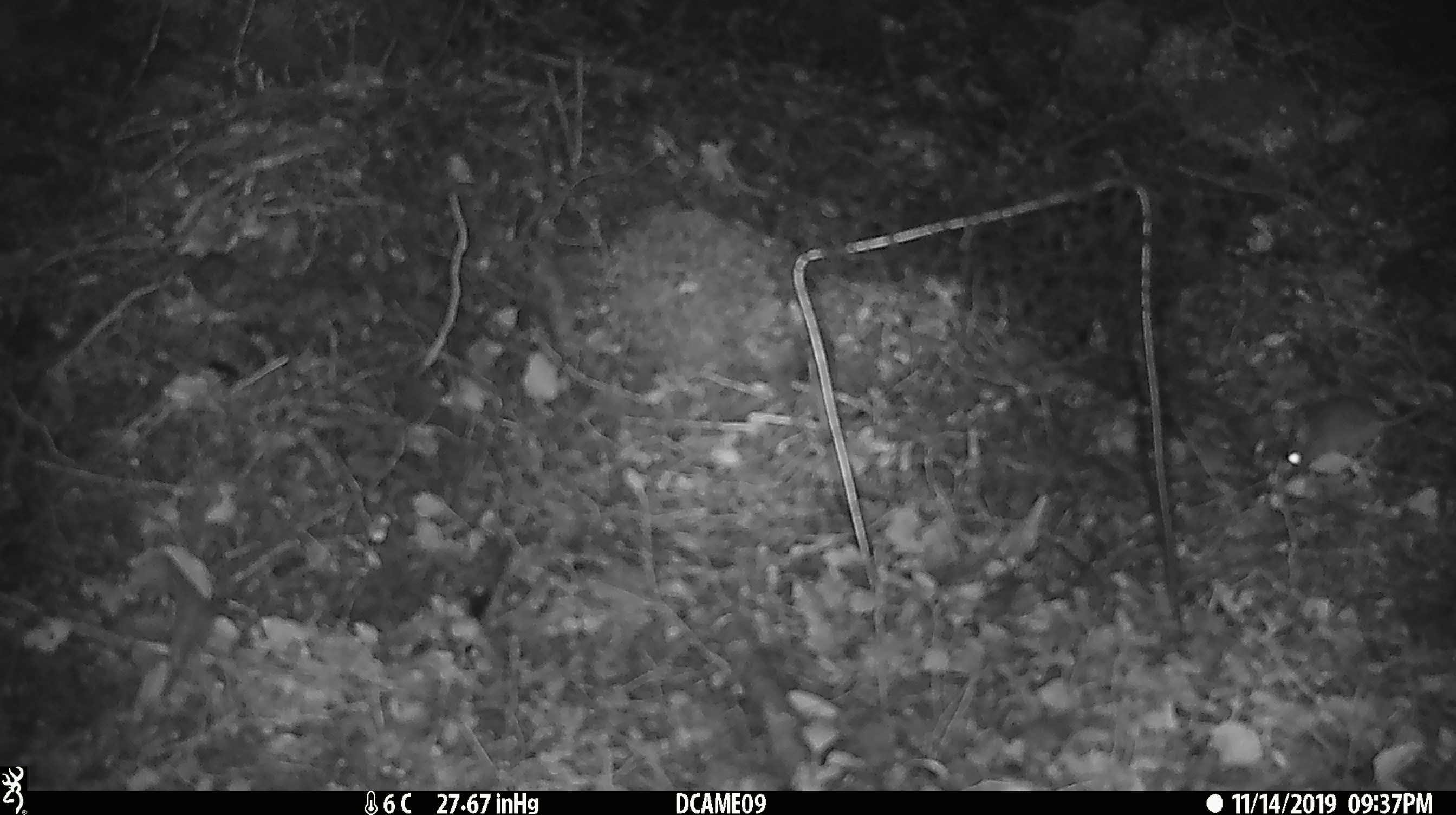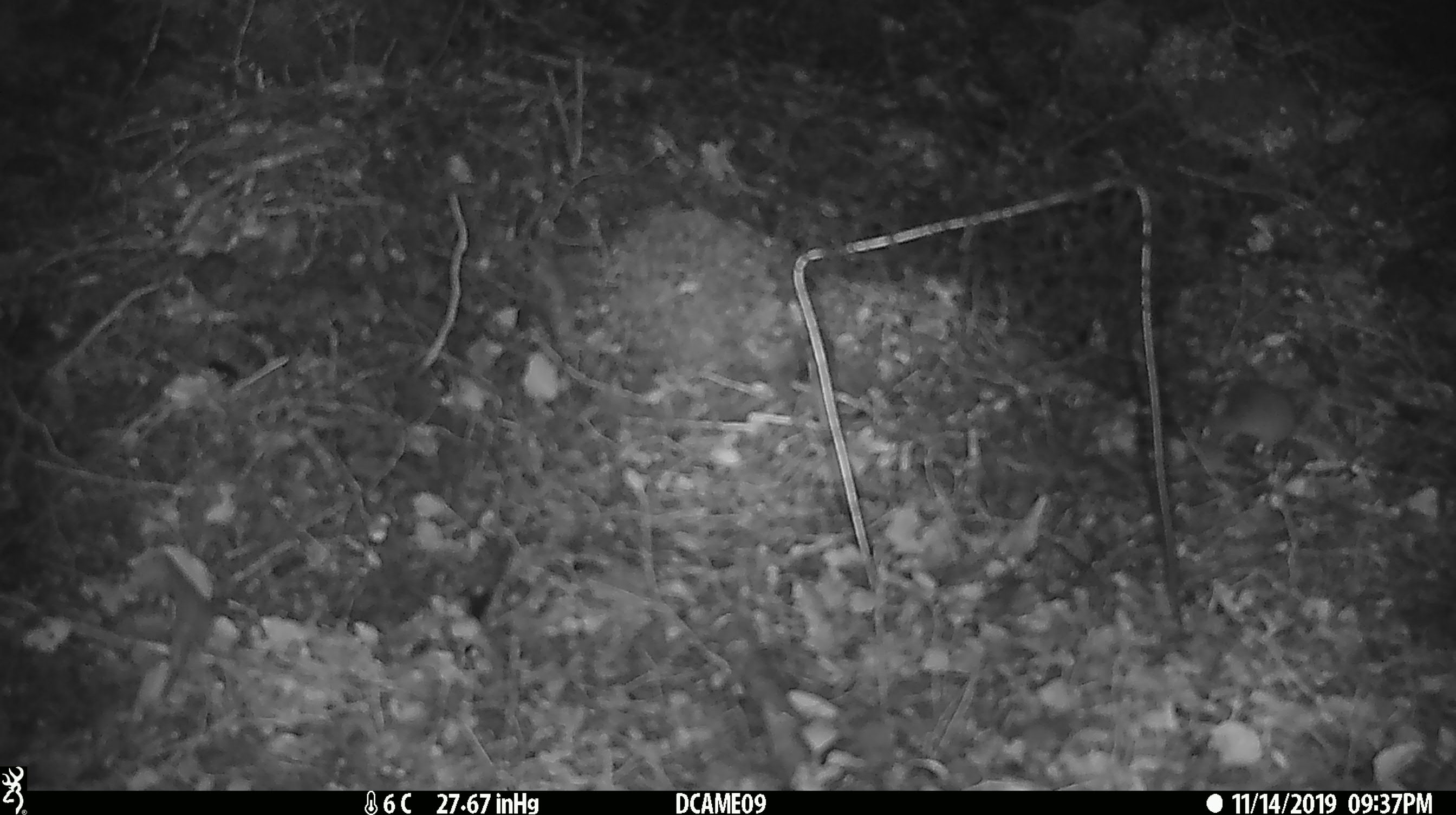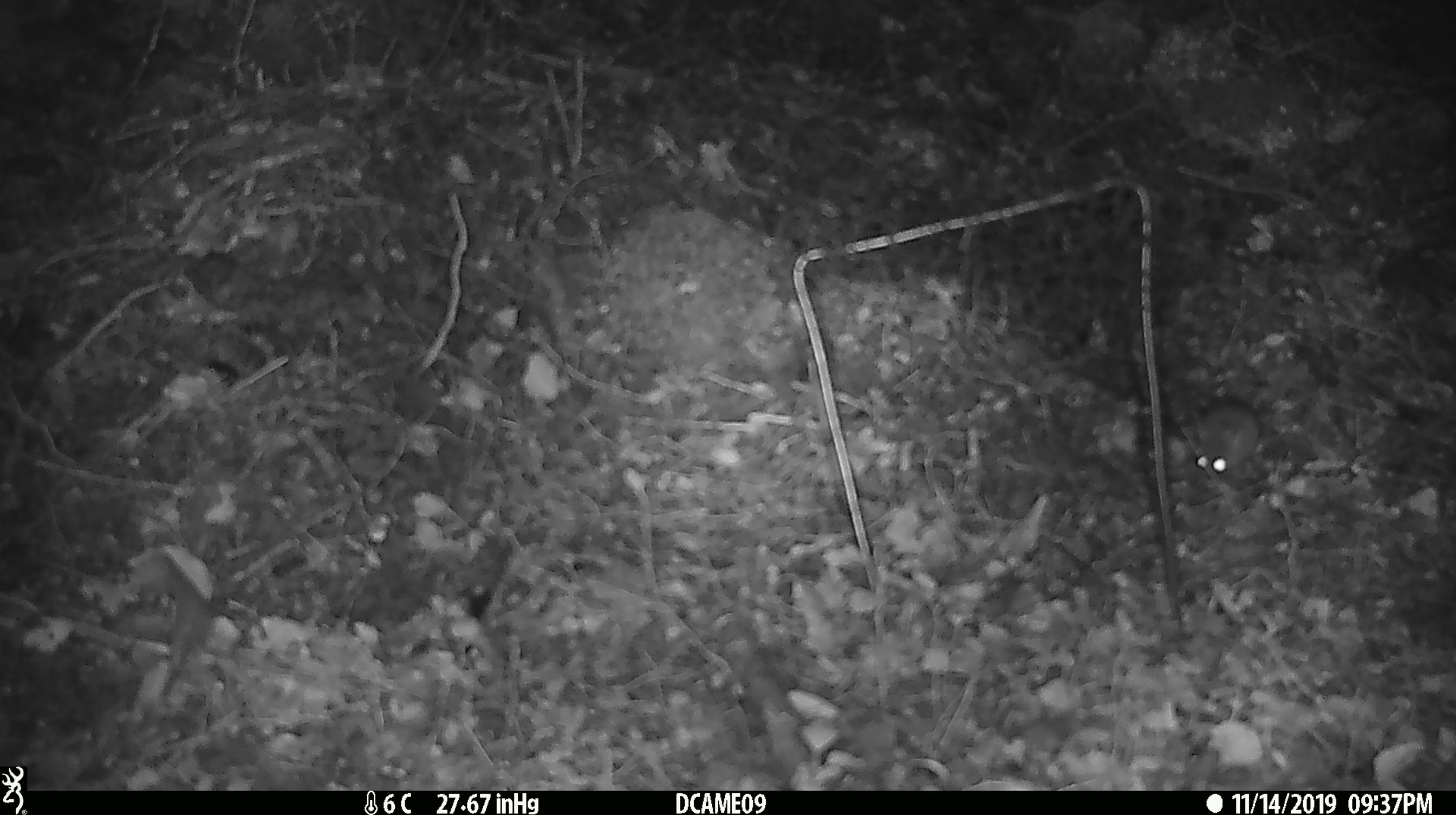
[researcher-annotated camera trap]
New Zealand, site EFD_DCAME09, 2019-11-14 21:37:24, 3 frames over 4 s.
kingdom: Animalia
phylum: Chordata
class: Mammalia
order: Rodentia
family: Muridae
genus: Mus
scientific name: Mus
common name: mouse